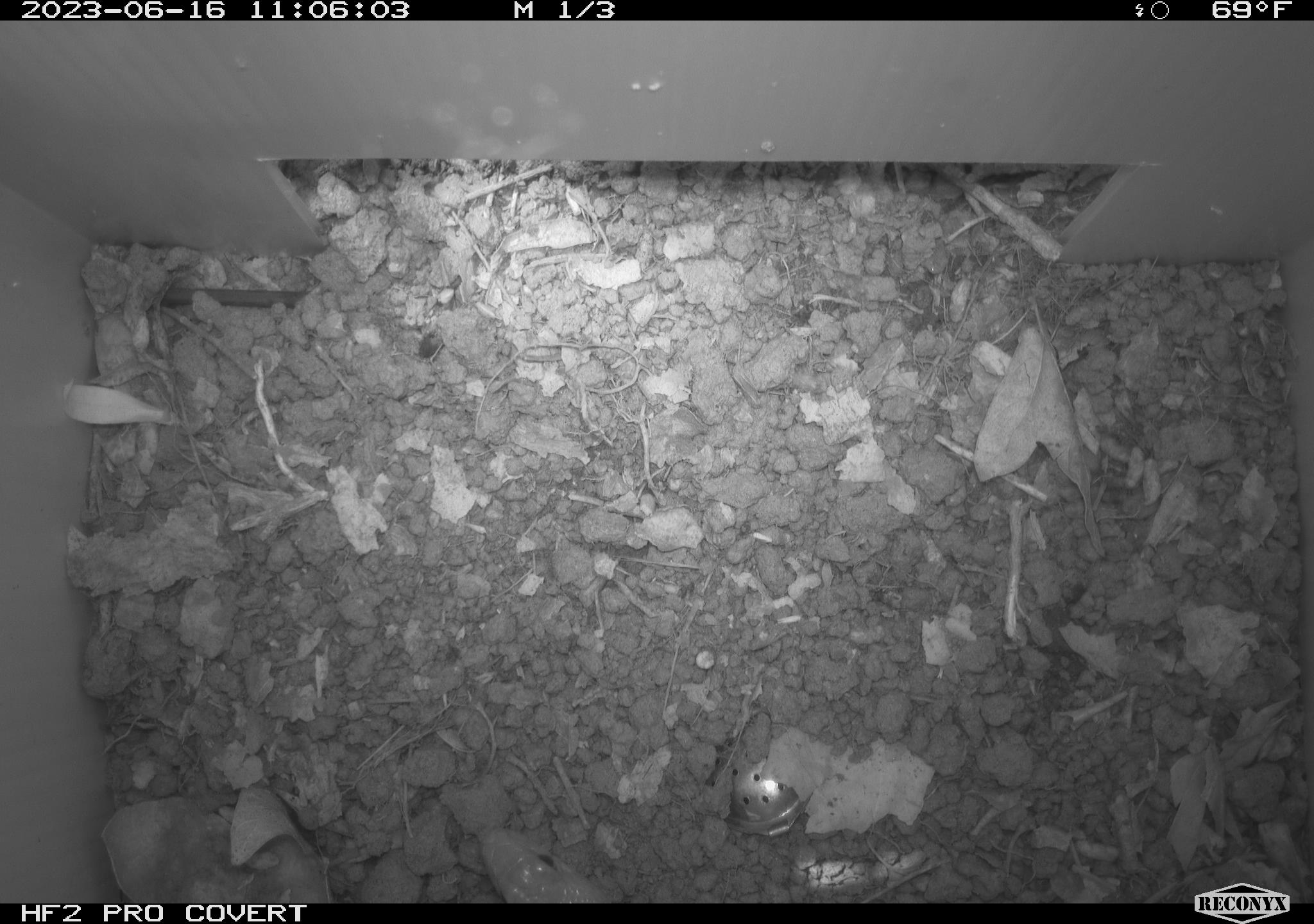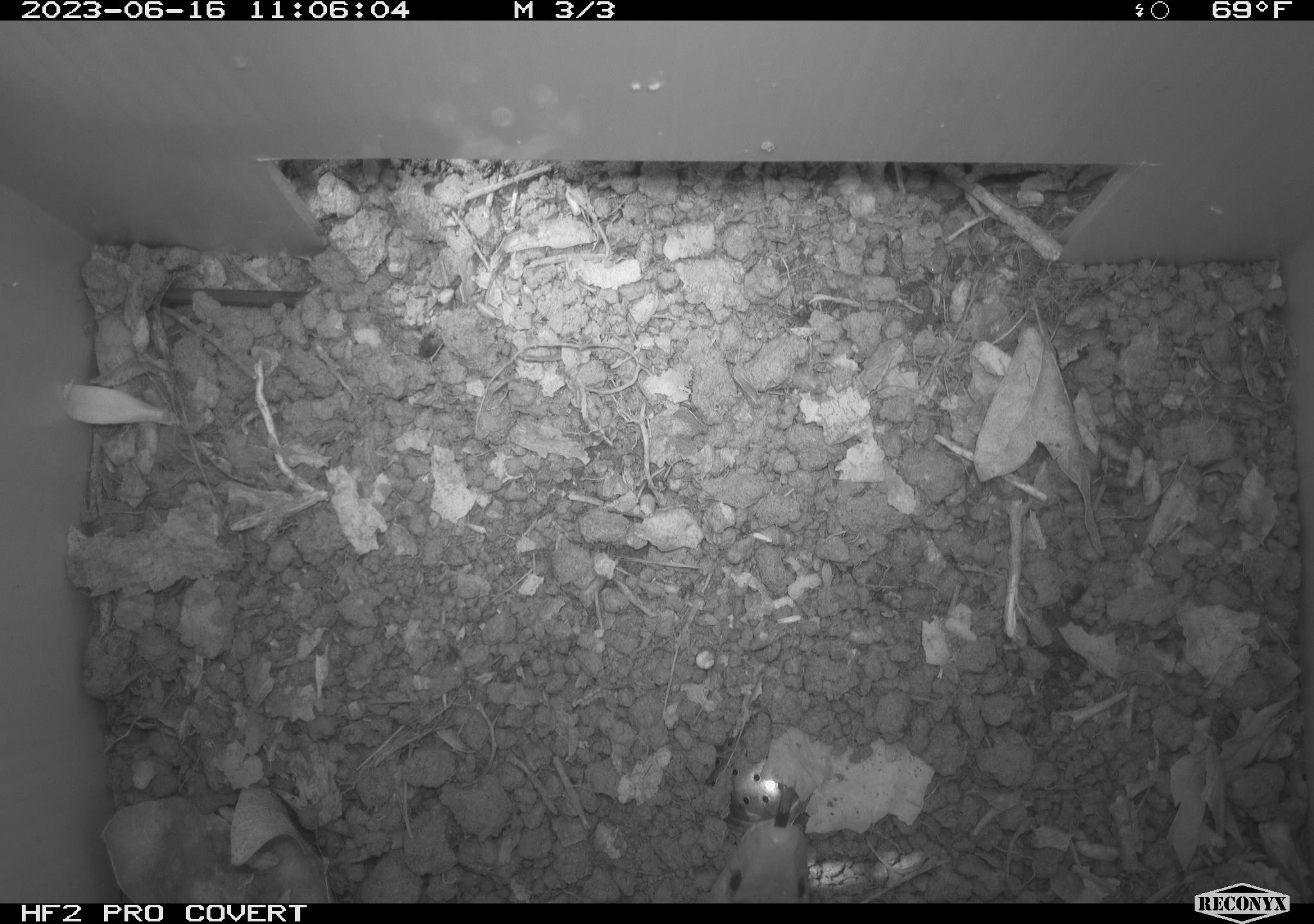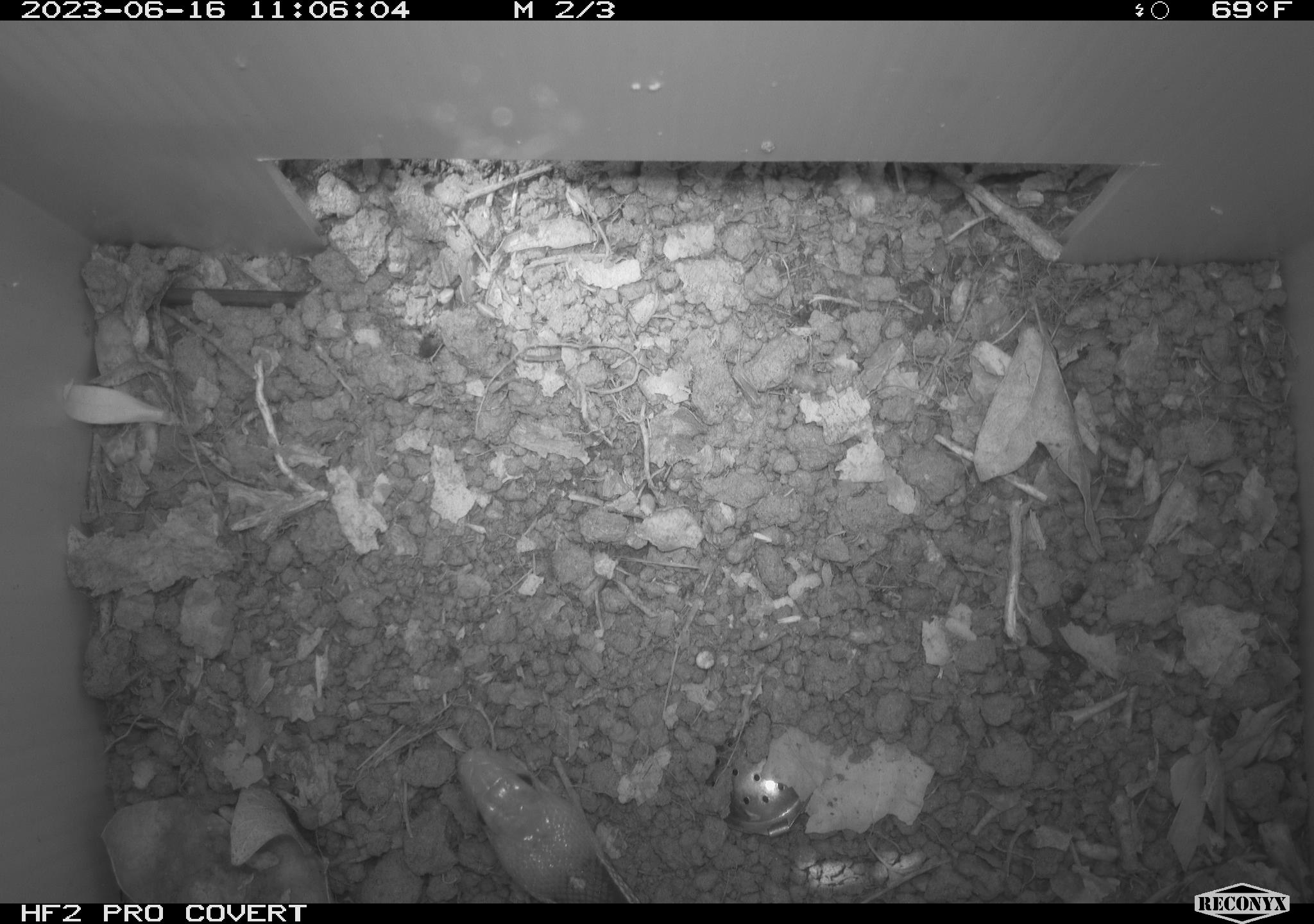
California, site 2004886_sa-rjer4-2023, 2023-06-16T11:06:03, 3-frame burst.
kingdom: Animalia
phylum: Chordata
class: Reptilia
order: Squamata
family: Colubridae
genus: Pituophis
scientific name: Pituophis catenifer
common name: gophersnake